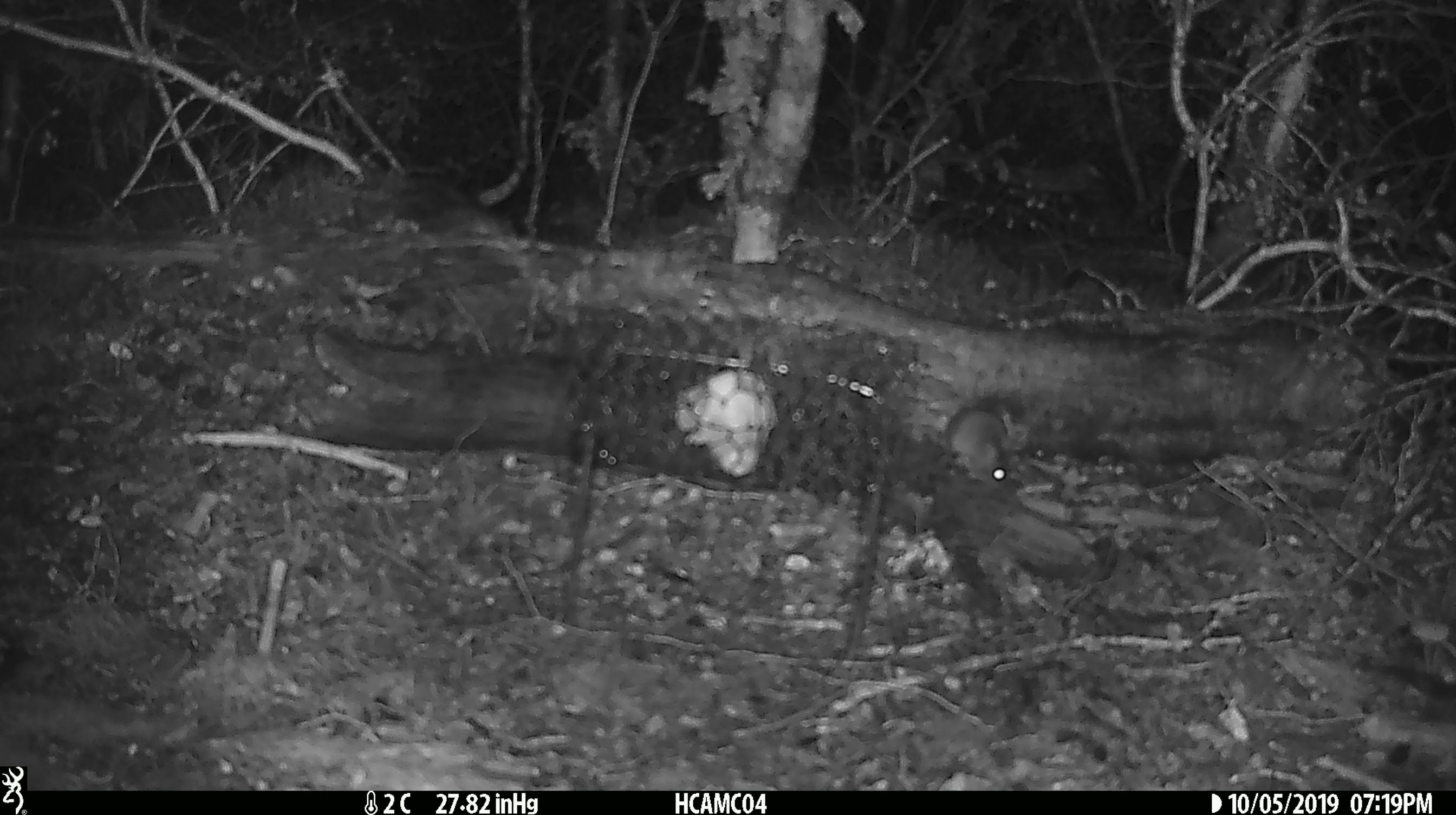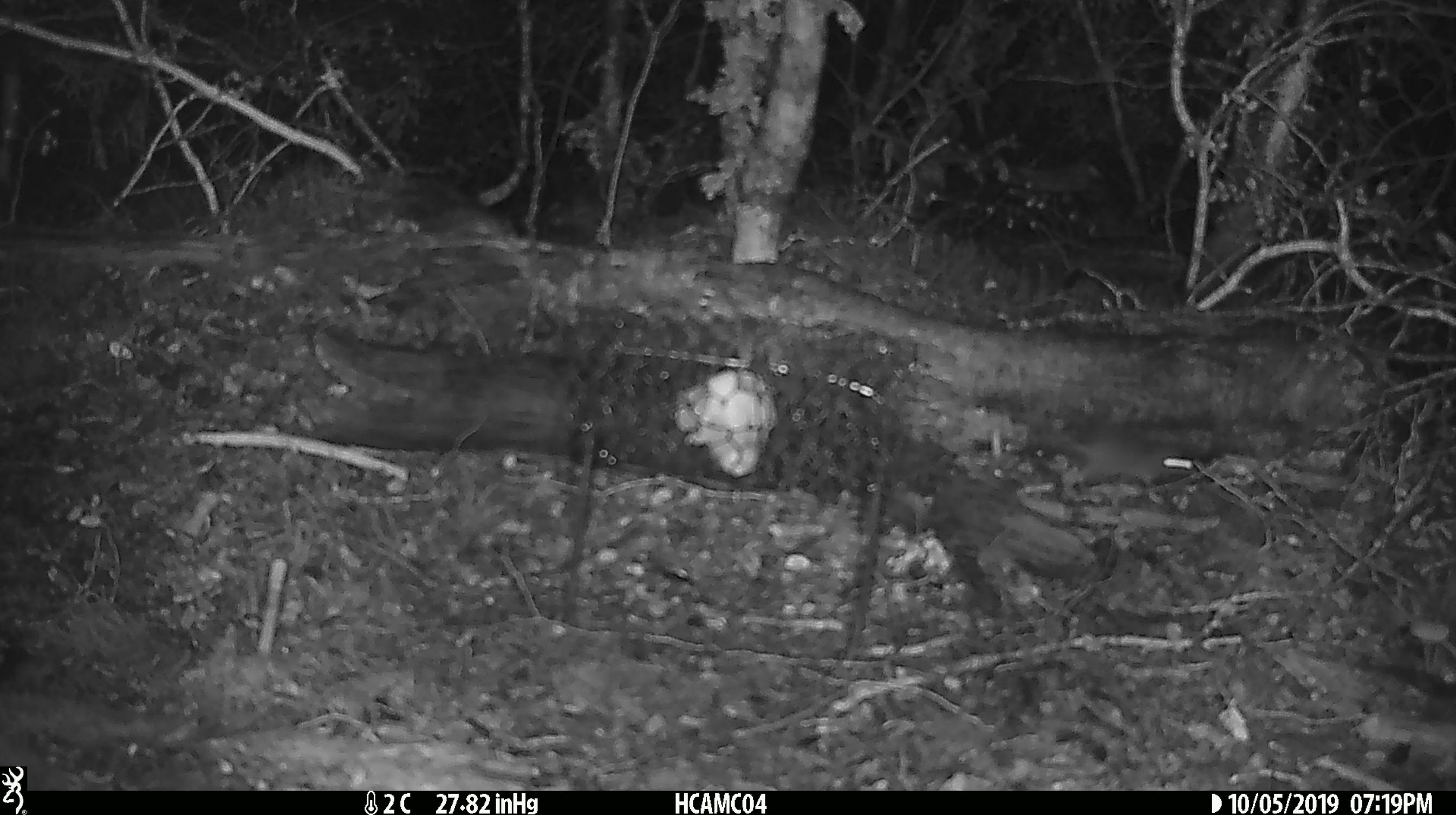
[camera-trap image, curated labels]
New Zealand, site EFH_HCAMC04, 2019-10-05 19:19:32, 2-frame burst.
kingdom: Animalia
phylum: Chordata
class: Mammalia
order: Rodentia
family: Muridae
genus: Mus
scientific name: Mus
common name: mouse